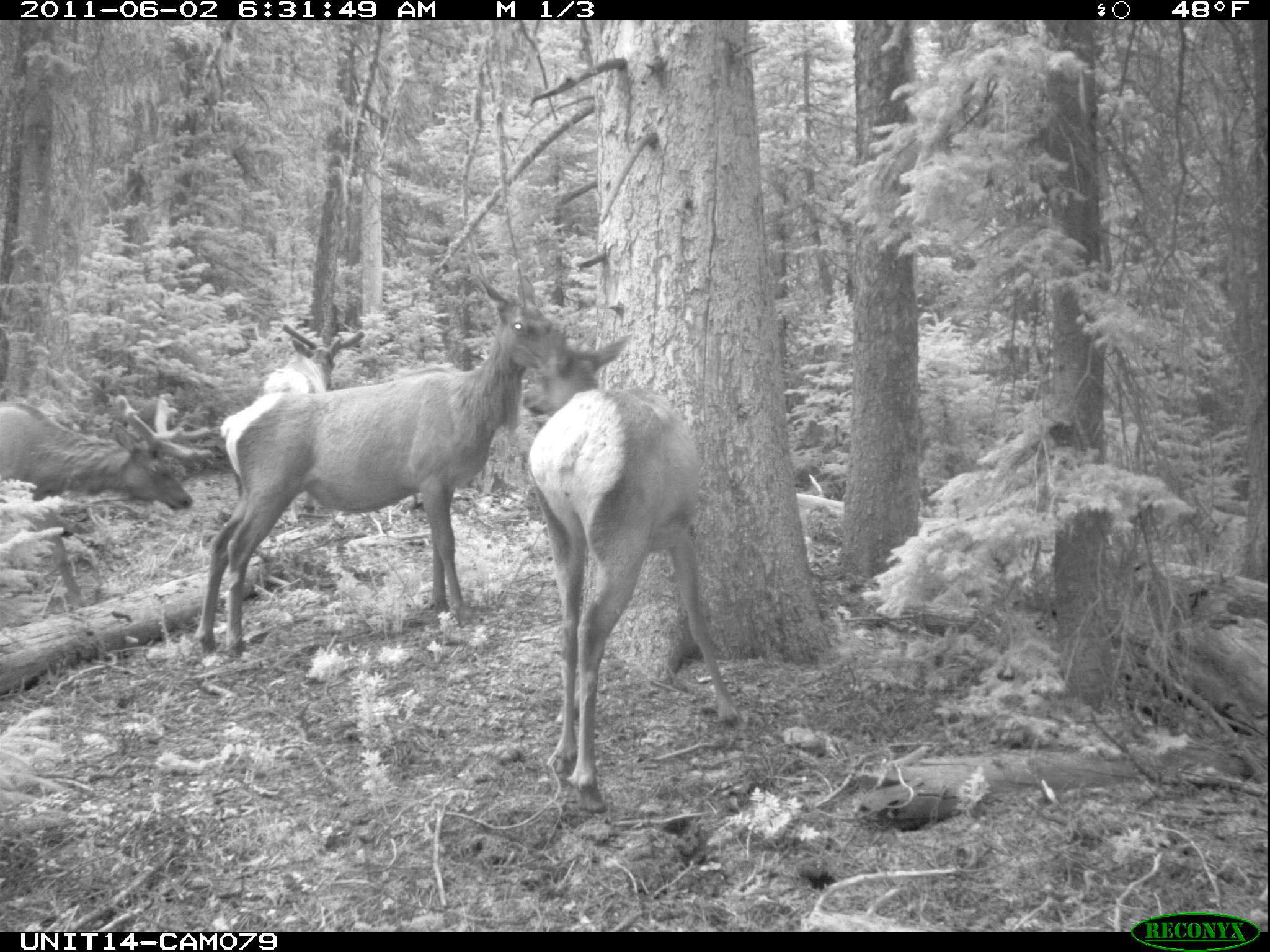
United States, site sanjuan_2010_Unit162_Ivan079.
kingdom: Animalia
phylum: Chordata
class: Mammalia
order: Artiodactyla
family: Cervidae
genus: Cervus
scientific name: Cervus elaphus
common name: red deer